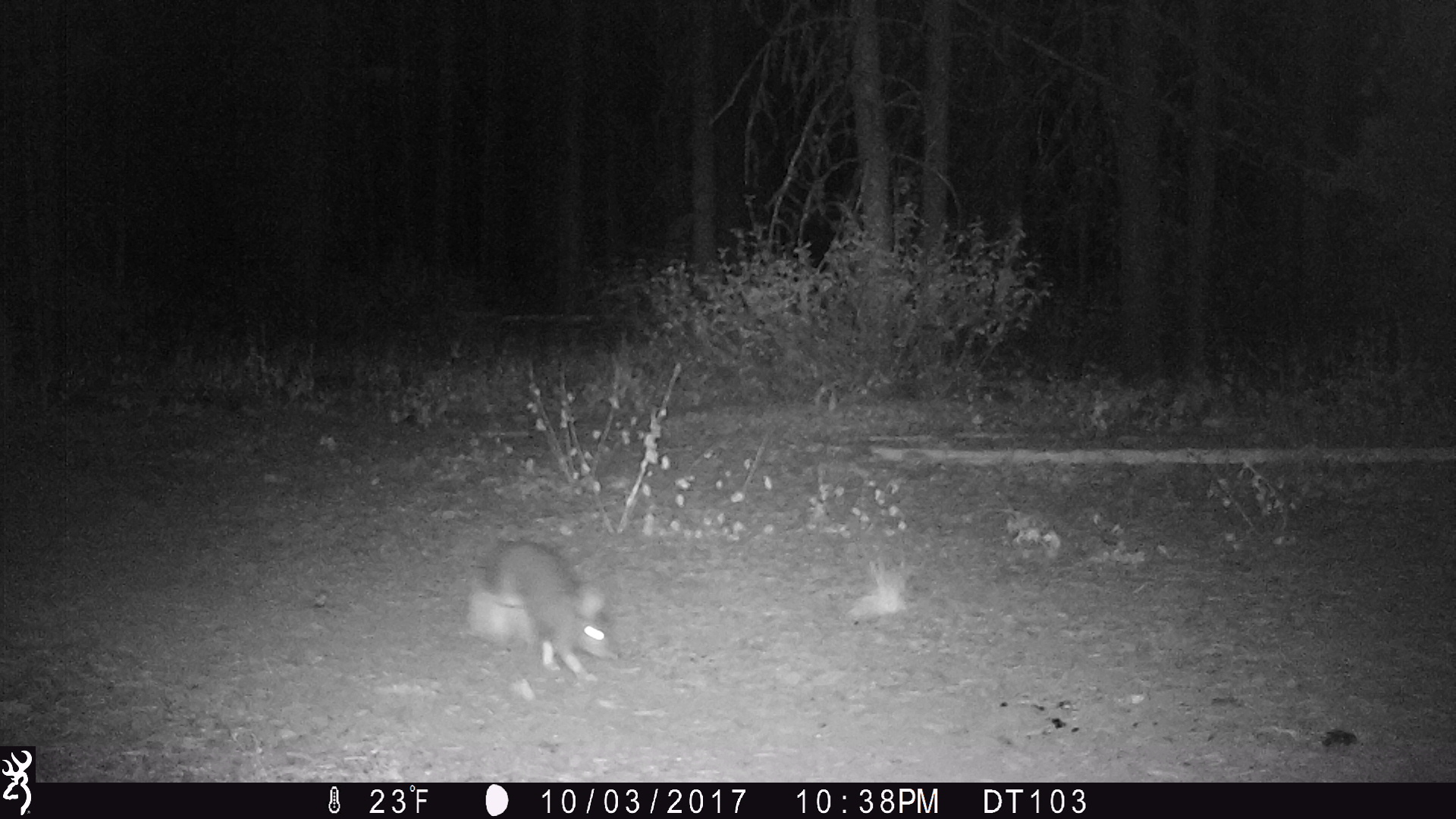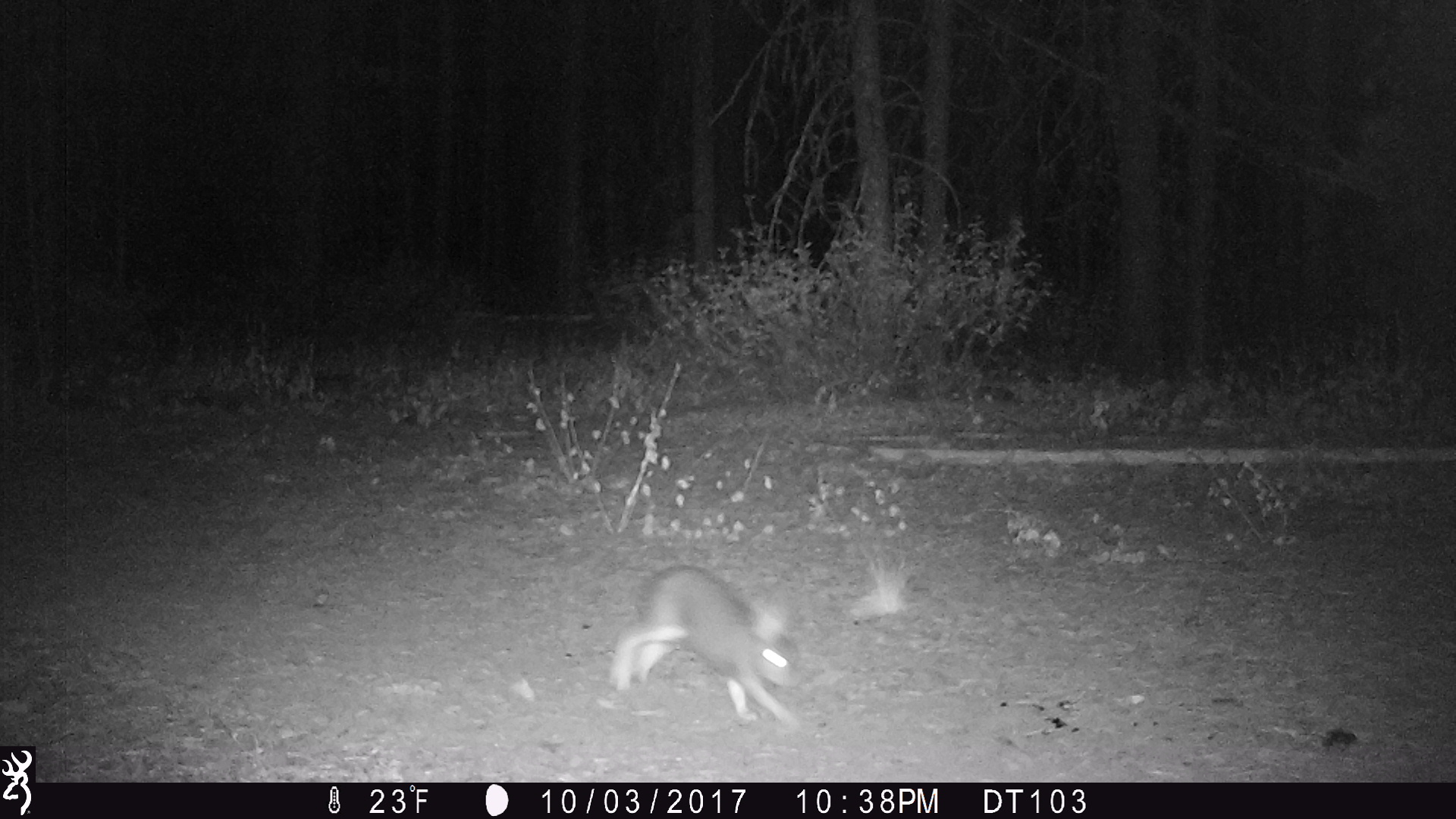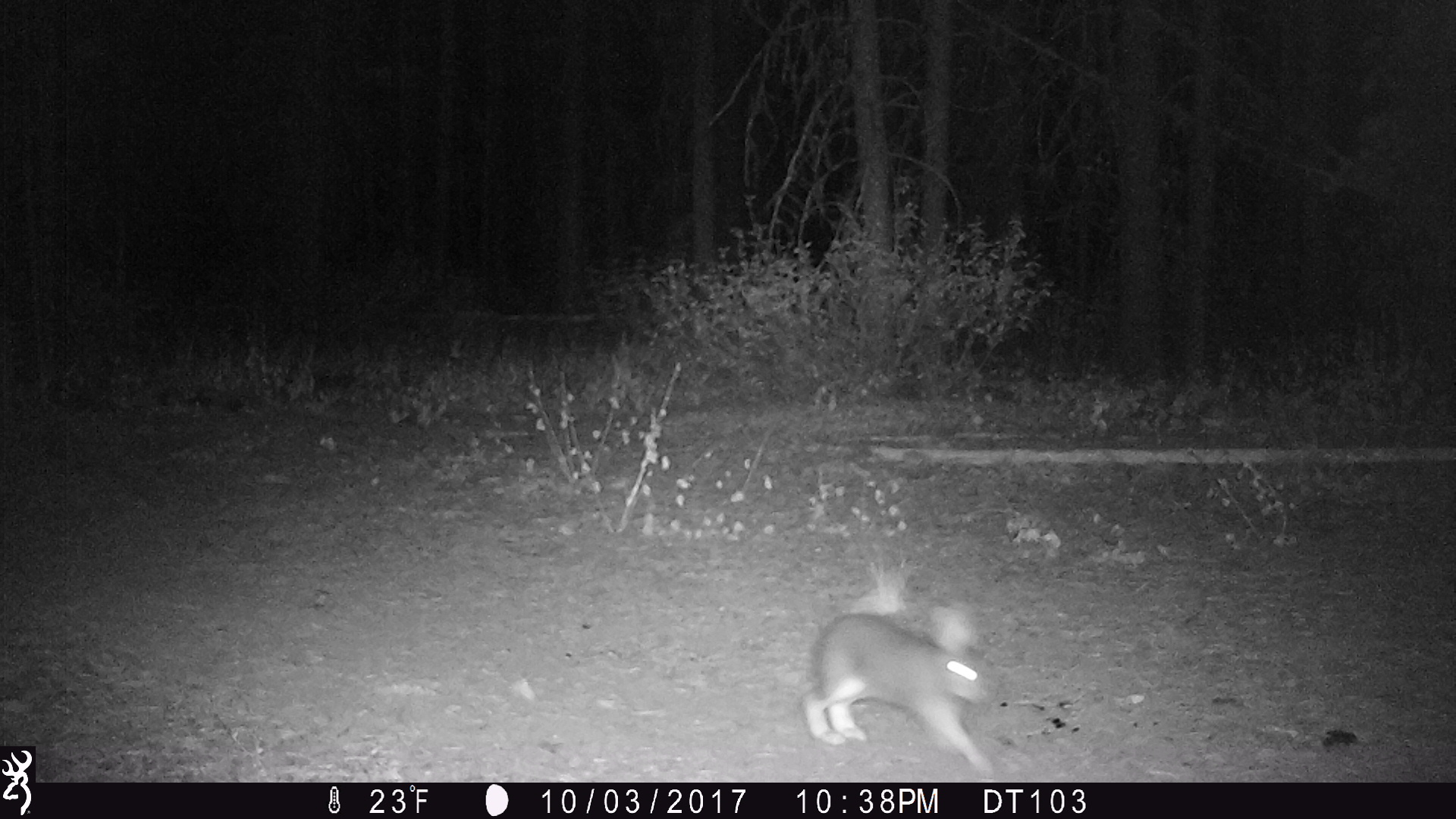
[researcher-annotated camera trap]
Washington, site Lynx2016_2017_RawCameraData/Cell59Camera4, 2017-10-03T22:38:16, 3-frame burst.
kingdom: Animalia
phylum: Chordata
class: Mammalia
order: Lagomorpha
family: Leporidae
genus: Lepus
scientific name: Lepus americanus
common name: snowshoe hare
Lepus americanus (snowshoe hare). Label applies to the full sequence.